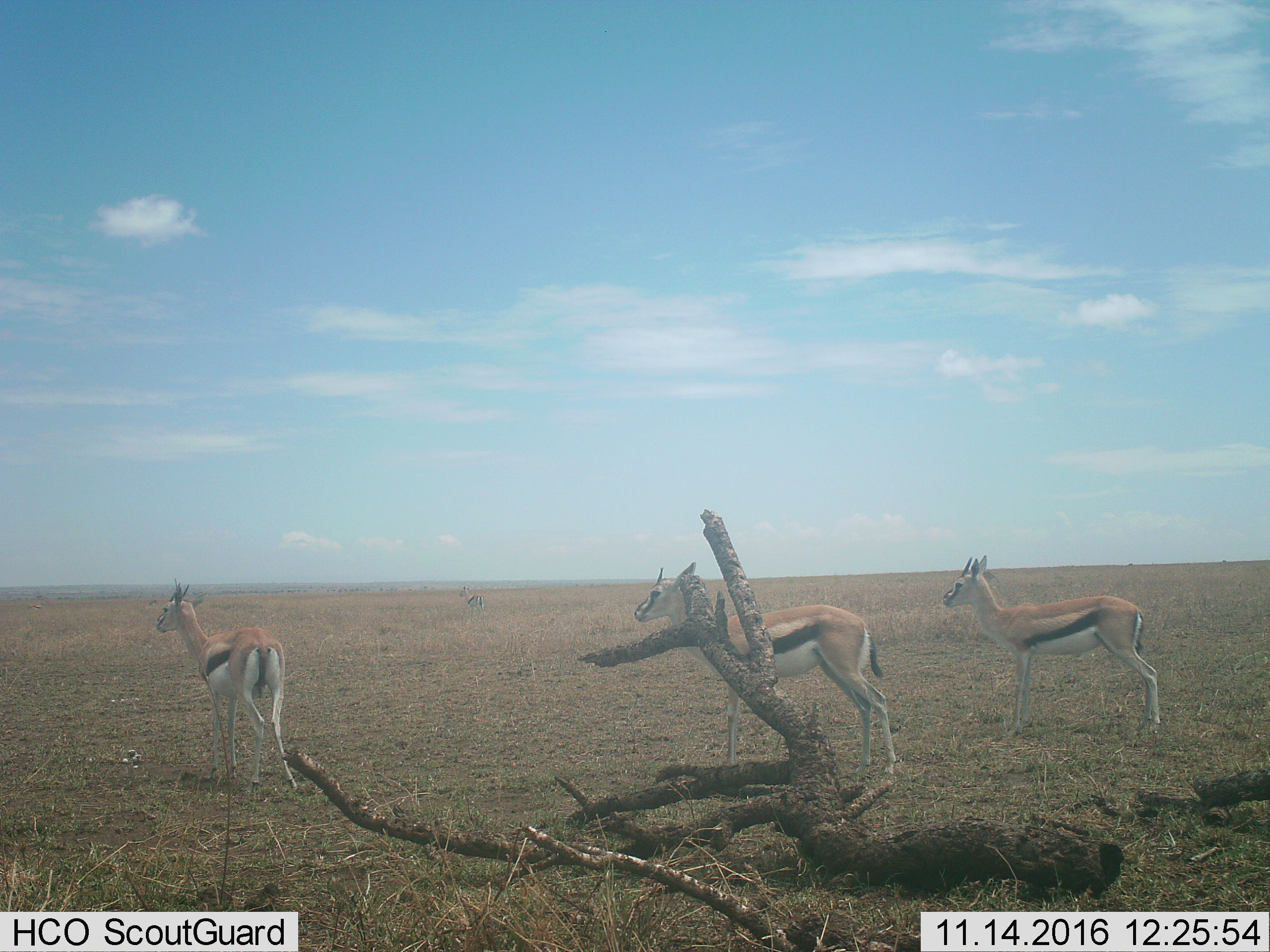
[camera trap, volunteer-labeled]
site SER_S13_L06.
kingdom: Animalia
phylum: Chordata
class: Mammalia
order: Artiodactyla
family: Bovidae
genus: Eudorcas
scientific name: Eudorcas thomsonii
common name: thomson's gazelle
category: gazellethomsons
Gazellethomsons (thomson's gazelle) (Eudorcas thomsonii), count 4. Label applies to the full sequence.